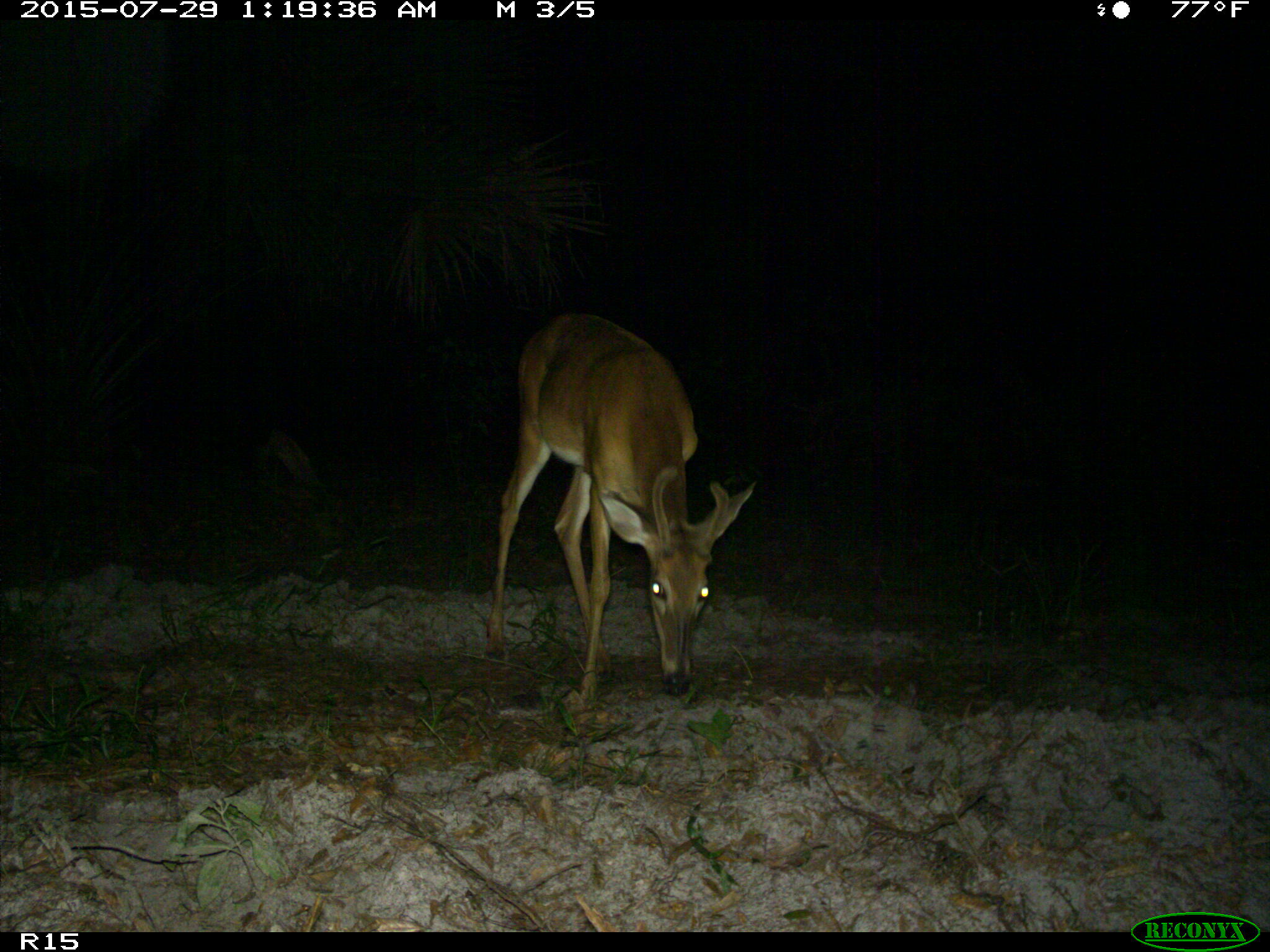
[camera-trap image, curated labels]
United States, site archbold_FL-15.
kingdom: Animalia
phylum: Chordata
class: Mammalia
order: Artiodactyla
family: Cervidae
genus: Odocoileus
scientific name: Odocoileus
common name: deer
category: unidentified deer